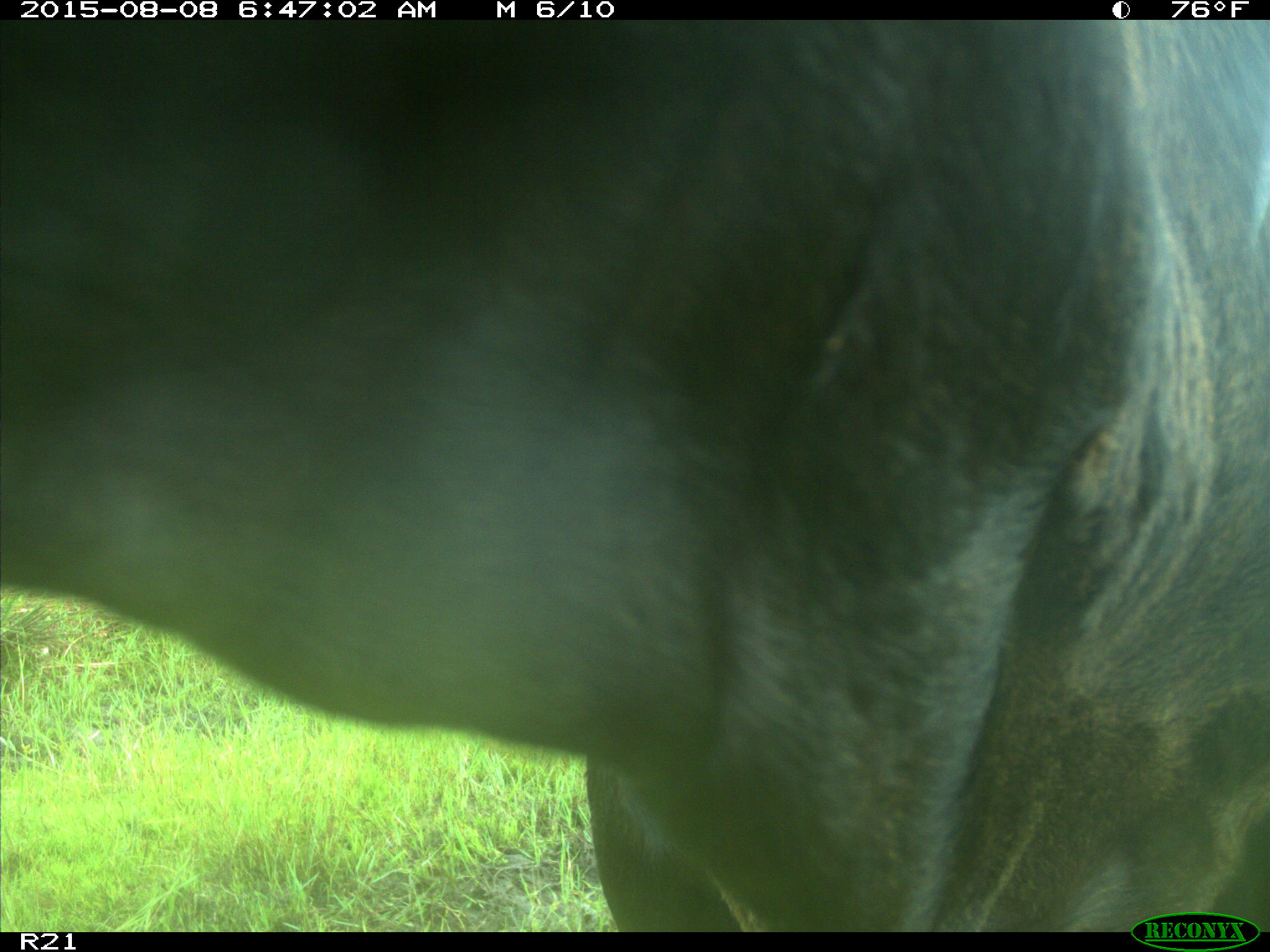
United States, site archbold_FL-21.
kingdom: Animalia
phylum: Chordata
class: Mammalia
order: Artiodactyla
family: Bovidae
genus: Bos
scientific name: Bos taurus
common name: domestic cow